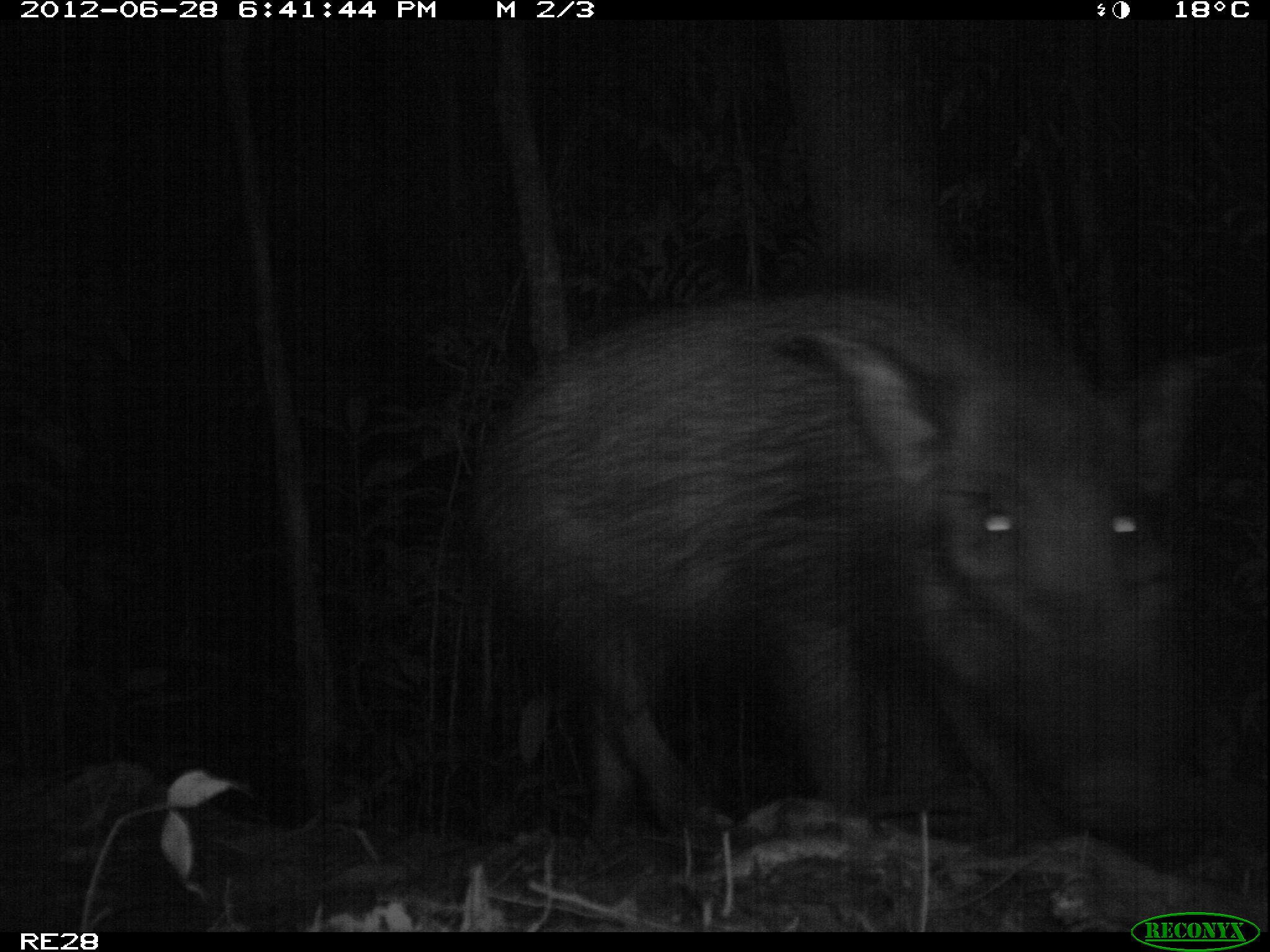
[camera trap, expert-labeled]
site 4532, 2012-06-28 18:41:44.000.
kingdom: Animalia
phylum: Chordata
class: Mammalia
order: Artiodactyla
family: Suidae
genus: Potamochoerus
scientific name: Potamochoerus larvatus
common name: bushpig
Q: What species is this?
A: Potamochoerus larvatus (bushpig).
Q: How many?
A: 1.